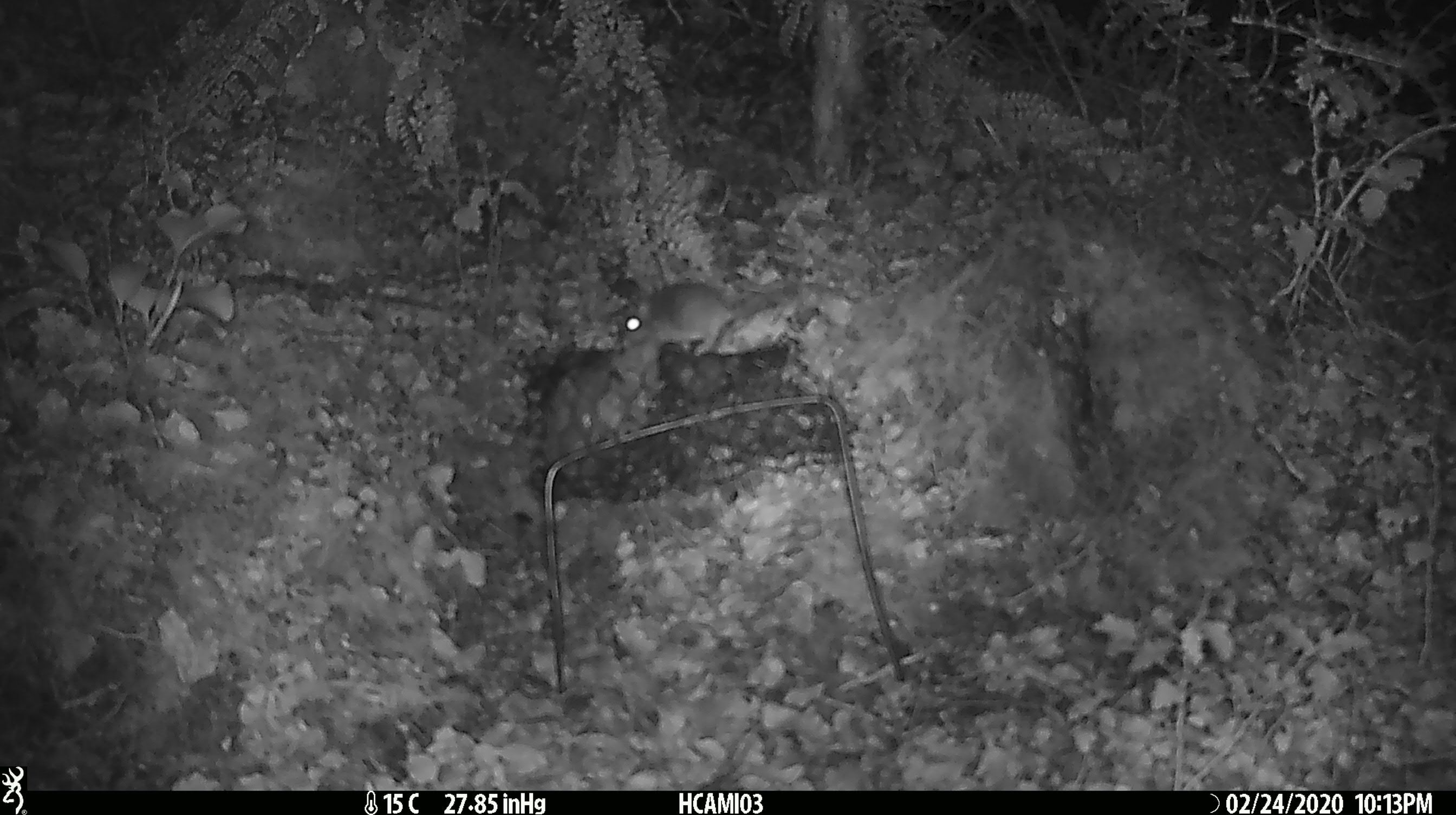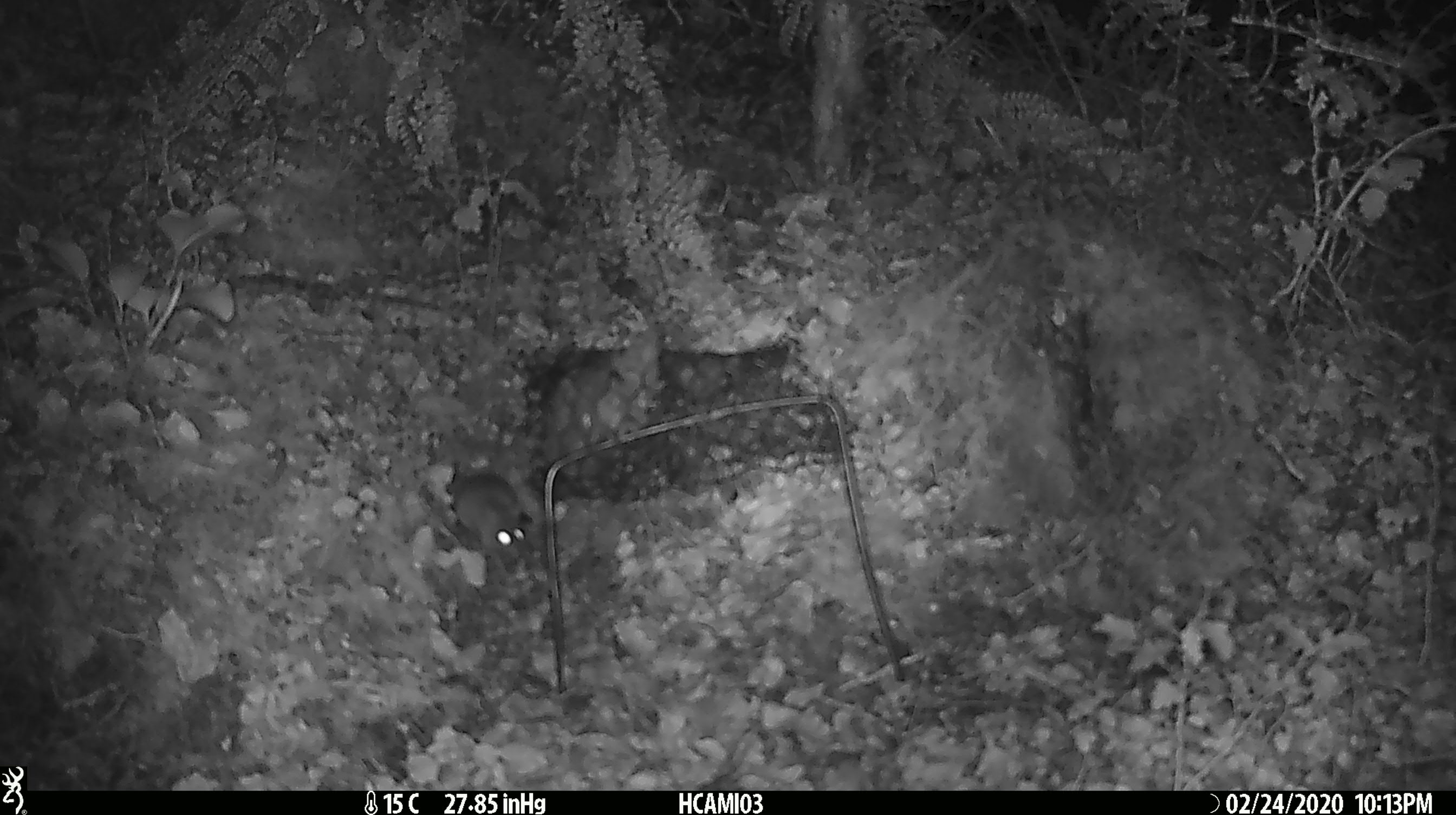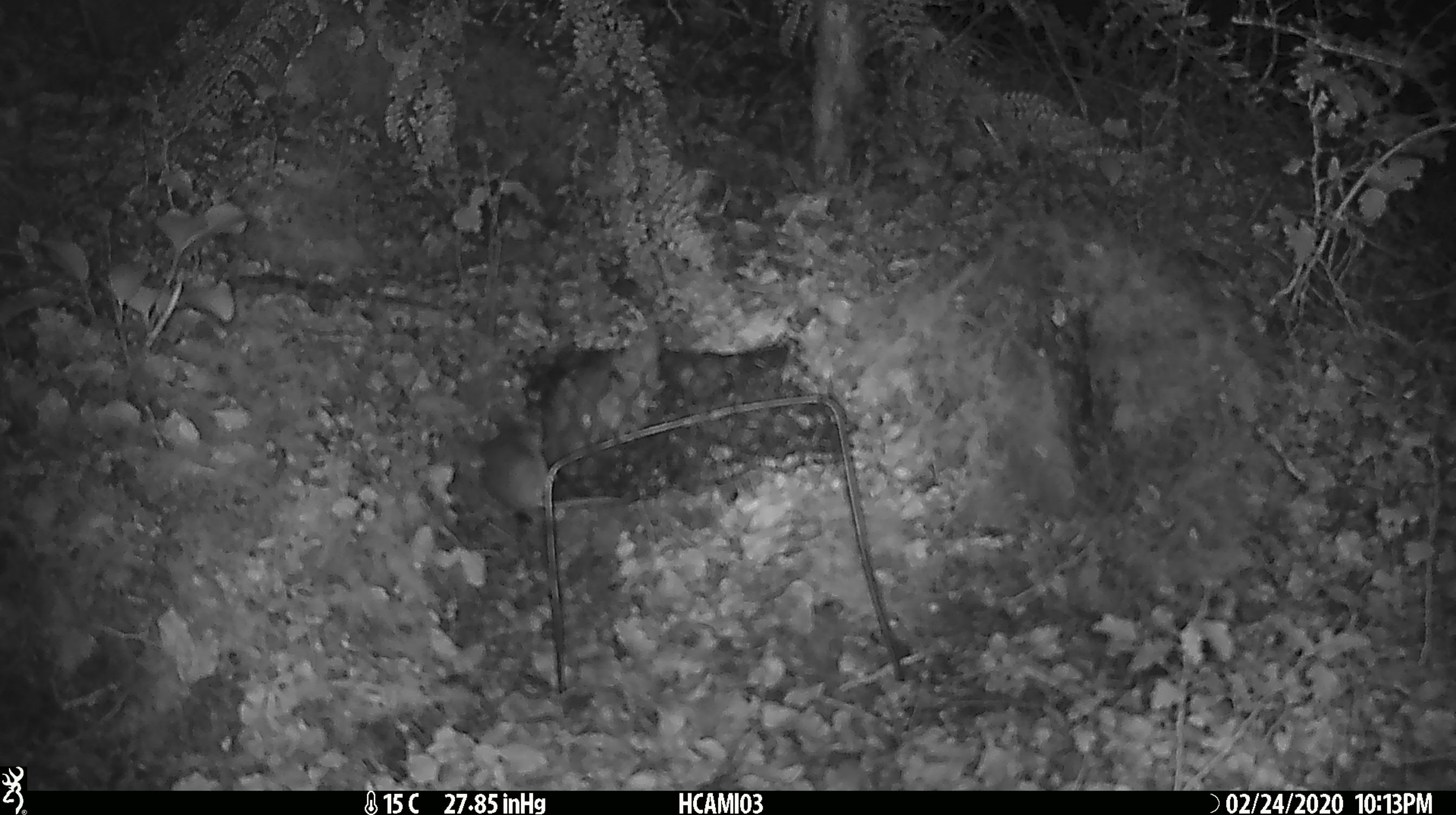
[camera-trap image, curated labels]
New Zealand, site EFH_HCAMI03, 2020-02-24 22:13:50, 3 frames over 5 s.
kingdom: Animalia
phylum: Chordata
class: Mammalia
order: Rodentia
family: Muridae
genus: Mus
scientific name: Mus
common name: mouse